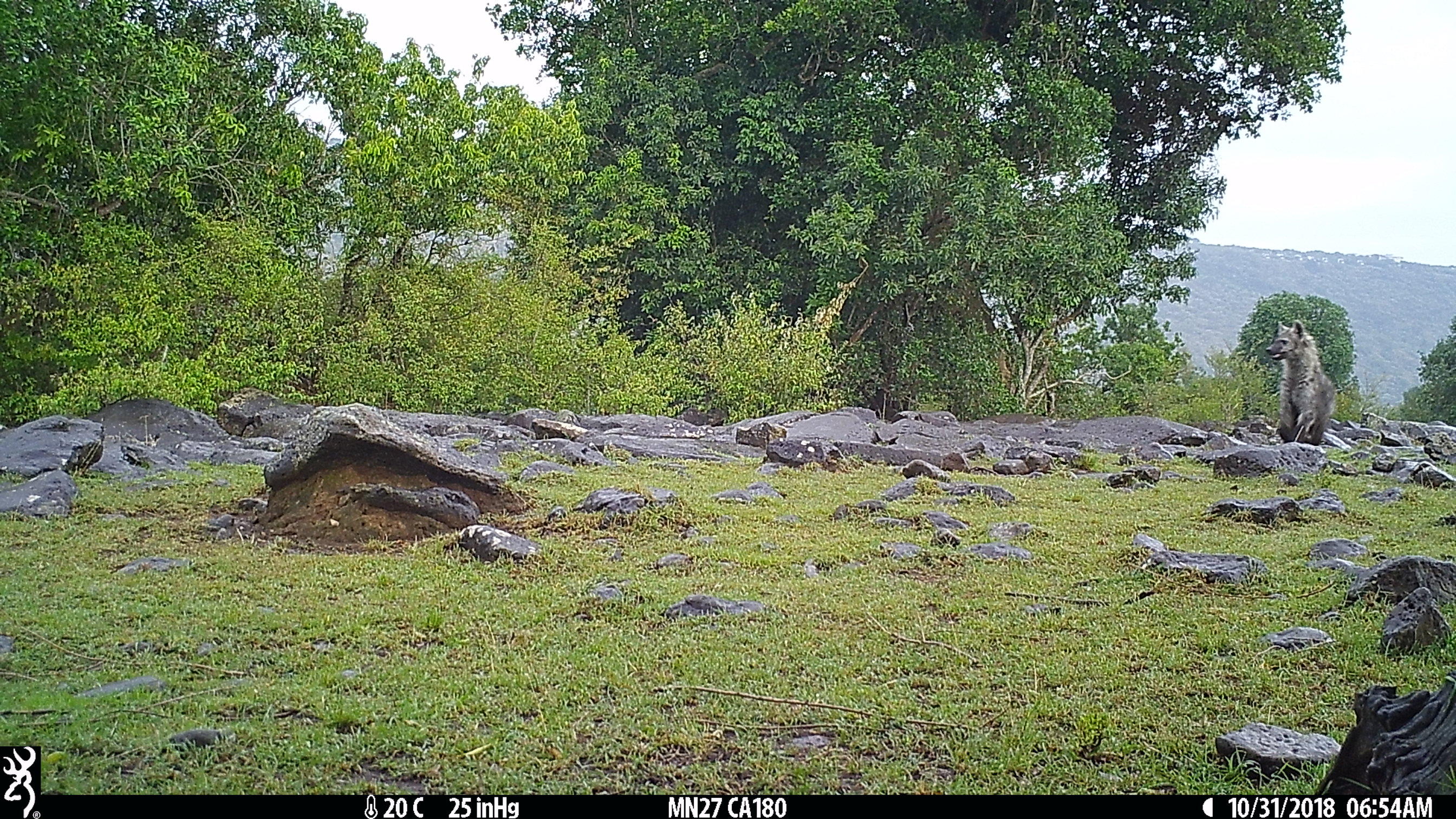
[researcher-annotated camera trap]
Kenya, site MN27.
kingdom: Animalia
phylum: Chordata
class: Mammalia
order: Carnivora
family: Hyaenidae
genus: Crocuta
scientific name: Crocuta crocuta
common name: spotted hyena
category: hyena spotted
Hyena spotted (spotted hyena) (Crocuta crocuta).